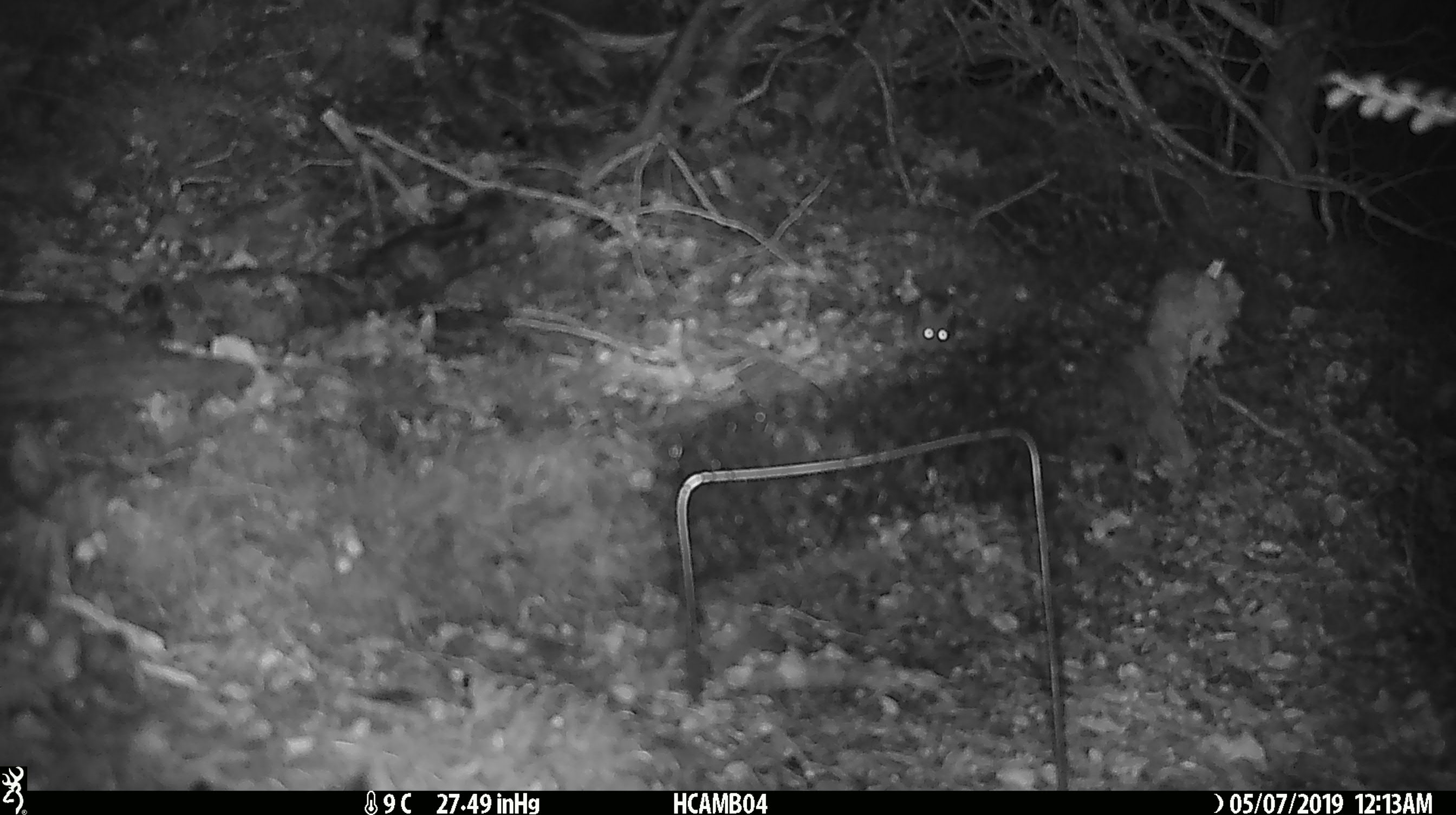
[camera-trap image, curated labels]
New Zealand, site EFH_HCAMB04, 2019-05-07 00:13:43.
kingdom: Animalia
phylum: Chordata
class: Mammalia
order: Rodentia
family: Muridae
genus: Mus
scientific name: Mus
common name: mouse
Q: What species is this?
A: Mouse (Mus).